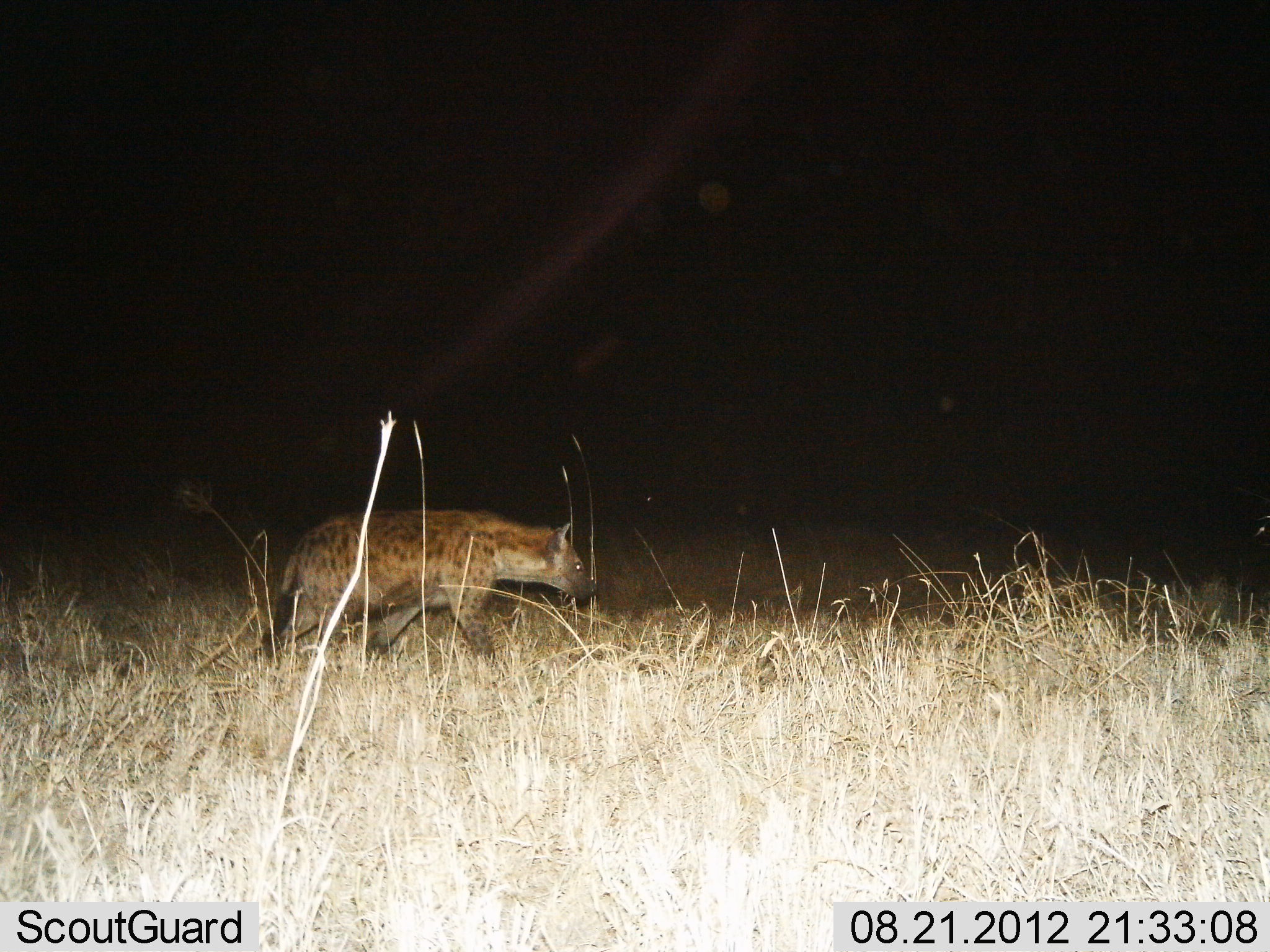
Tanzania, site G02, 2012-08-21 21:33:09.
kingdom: Animalia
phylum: Chordata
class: Mammalia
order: Carnivora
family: Hyaenidae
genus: Crocuta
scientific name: Crocuta crocuta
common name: spotted hyena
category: hyenaspotted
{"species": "hyenaspotted (spotted hyena) (Crocuta crocuta)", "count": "1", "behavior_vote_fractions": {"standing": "36%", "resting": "0%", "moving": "73%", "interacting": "0%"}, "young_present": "0%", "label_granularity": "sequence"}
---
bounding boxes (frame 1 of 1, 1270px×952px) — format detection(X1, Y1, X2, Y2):
animal: detection(255, 508, 599, 682)